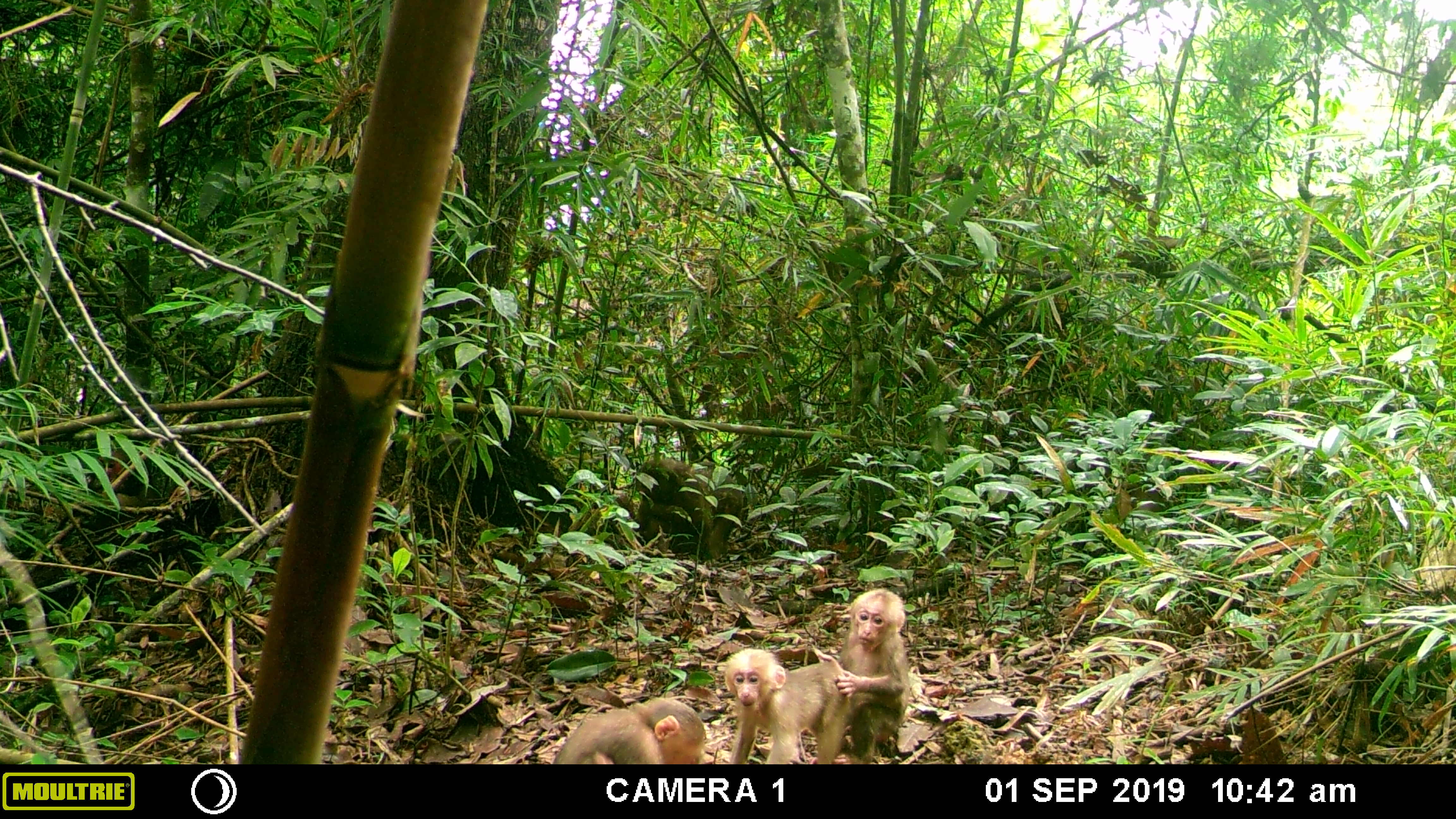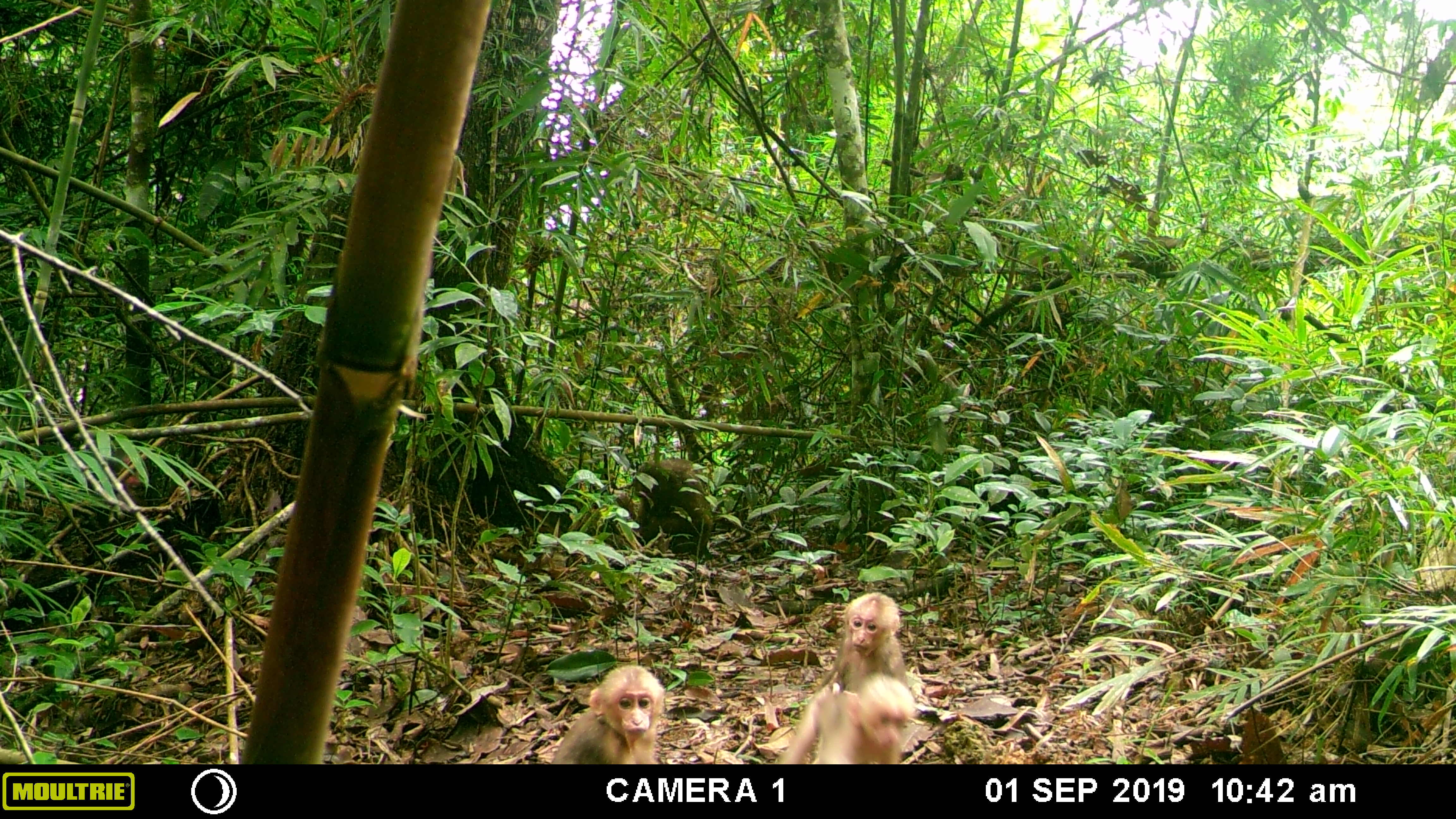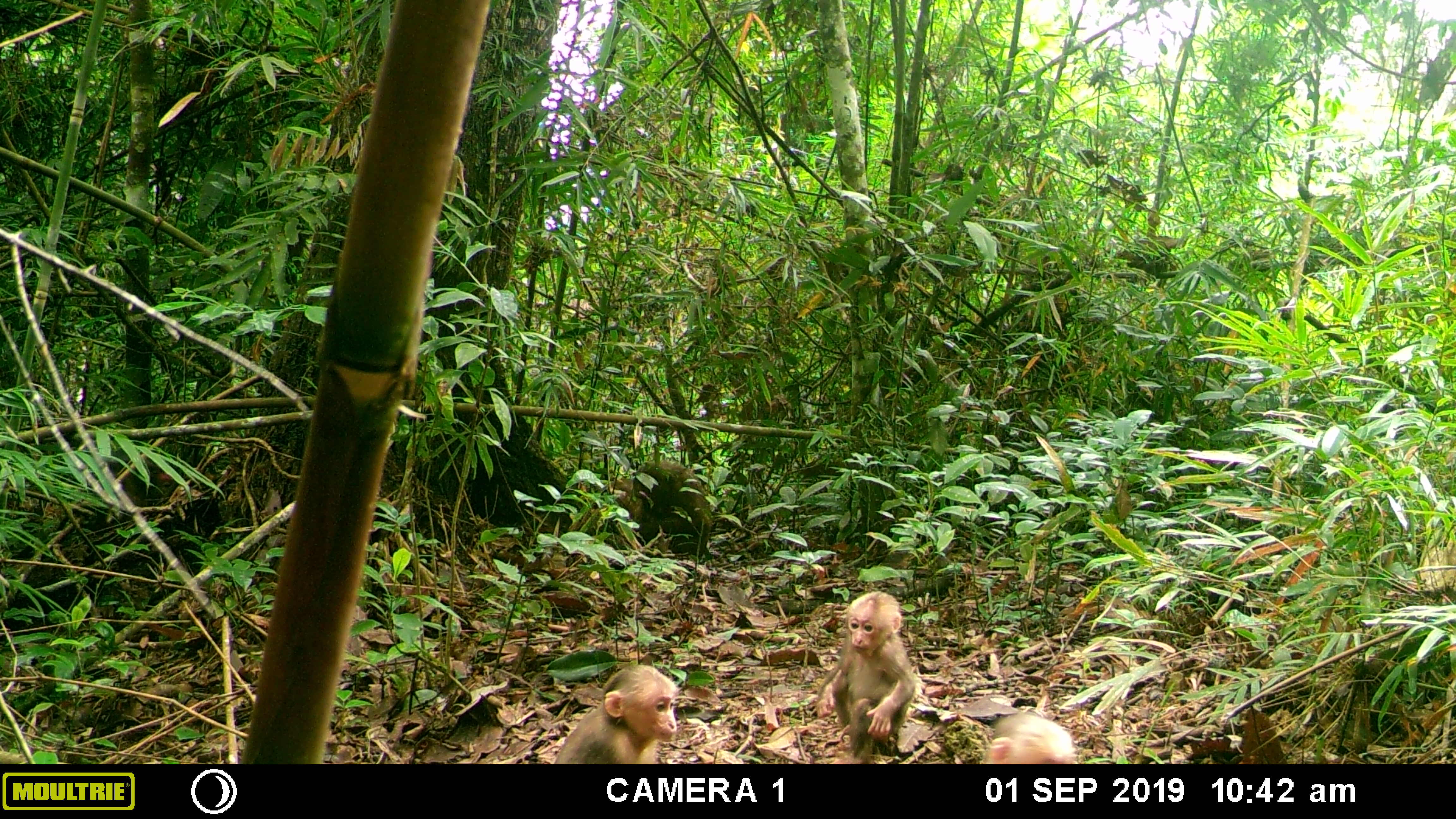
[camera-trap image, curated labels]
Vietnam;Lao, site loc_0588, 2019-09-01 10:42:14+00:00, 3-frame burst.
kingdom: Animalia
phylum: Chordata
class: Mammalia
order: Primates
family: Cercopithecidae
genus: Macaca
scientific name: Macaca arctoides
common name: stump-tailed macaque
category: stump tailed macaque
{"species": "stump tailed macaque (stump-tailed macaque) (Macaca arctoides)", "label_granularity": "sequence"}